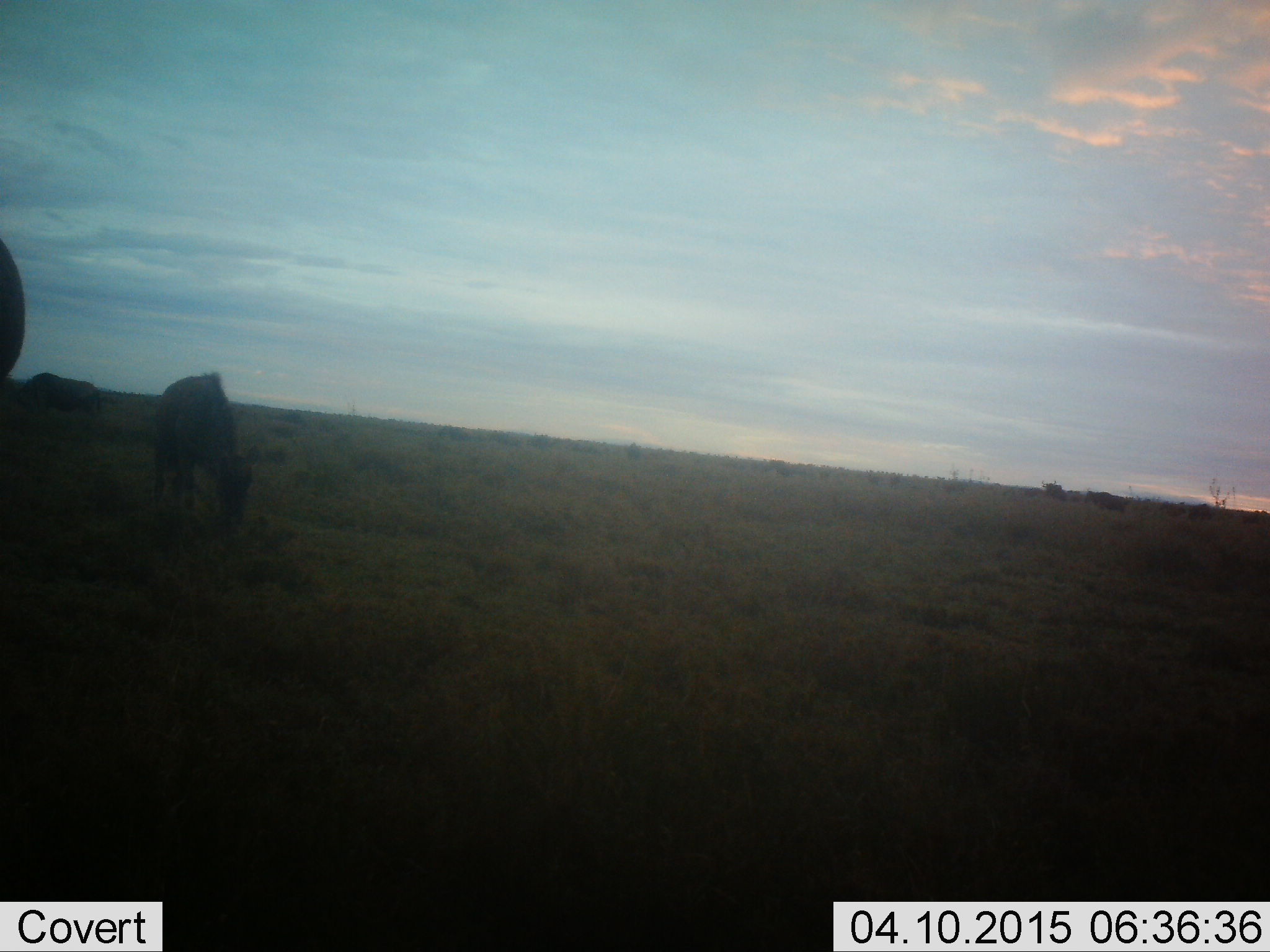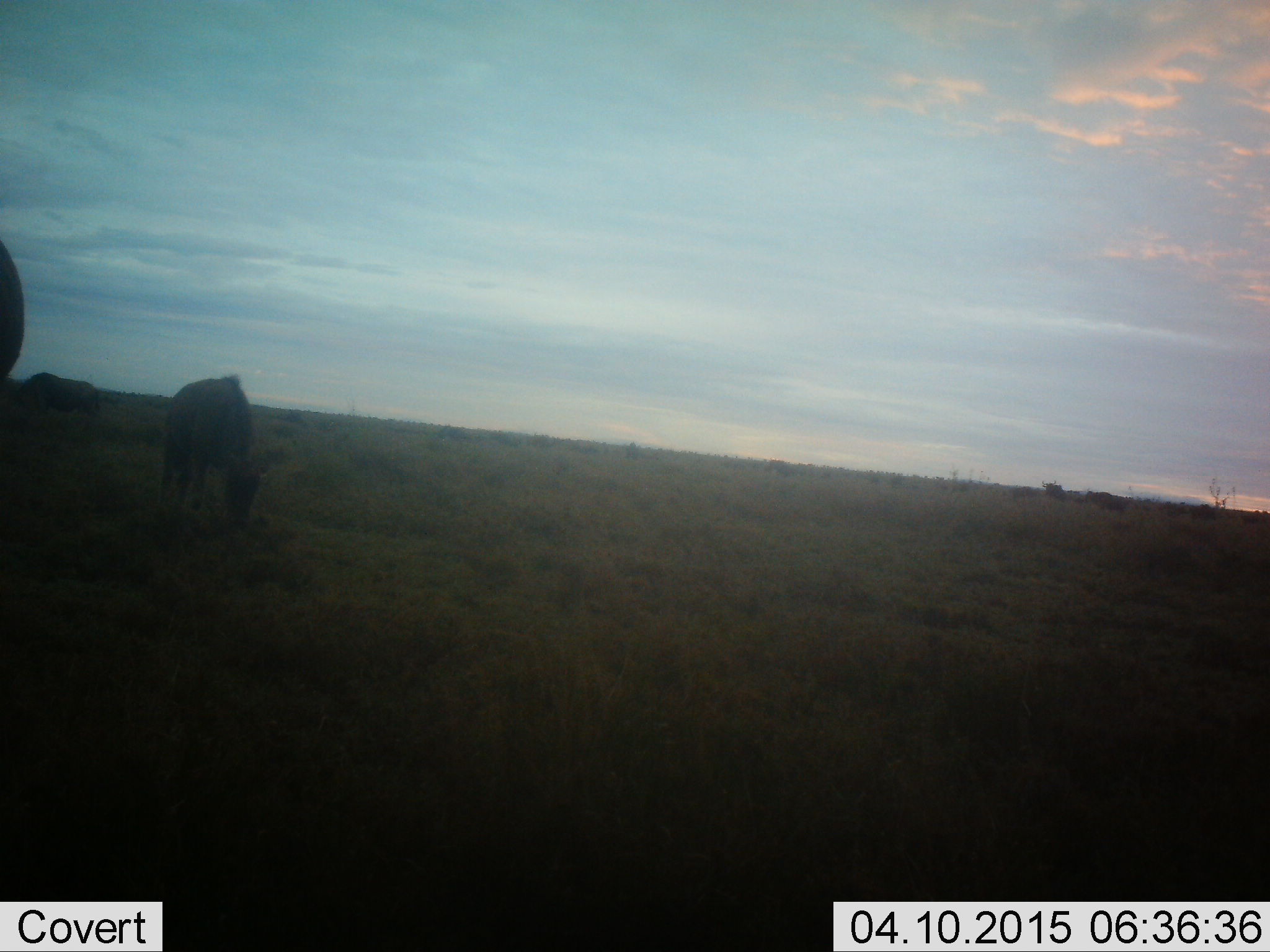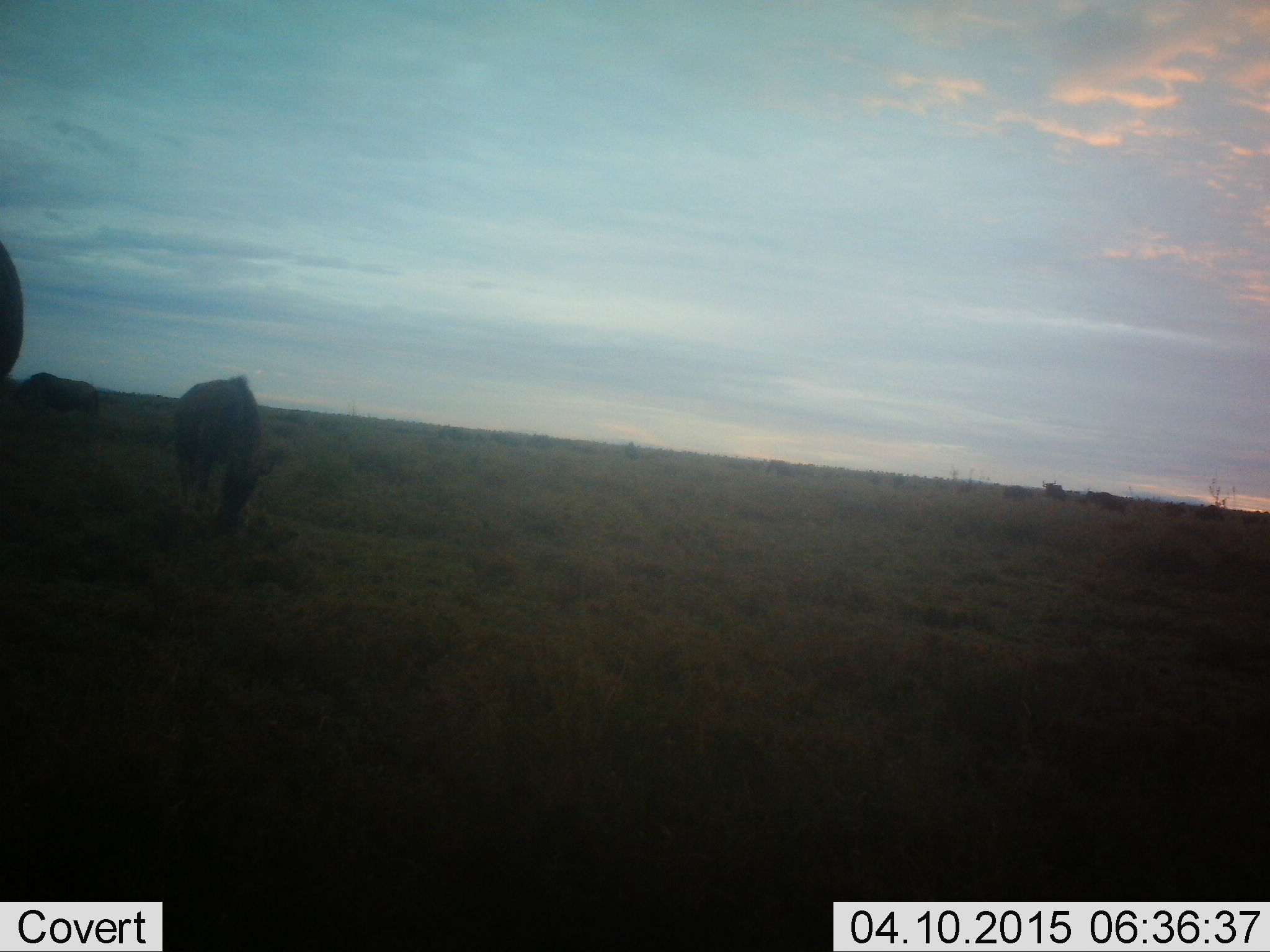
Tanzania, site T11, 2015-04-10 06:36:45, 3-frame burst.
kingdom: Animalia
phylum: Chordata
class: Mammalia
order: Artiodactyla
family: Bovidae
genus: Connochaetes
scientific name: Connochaetes taurinus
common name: blue wildebeest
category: wildebeest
Wildebeest (blue wildebeest) (Connochaetes taurinus), count 3. Behavior (volunteer vote fractions): standing 27%, resting 0%, moving 9%, interacting 0%. Young present (vote fraction): 0%. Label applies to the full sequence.